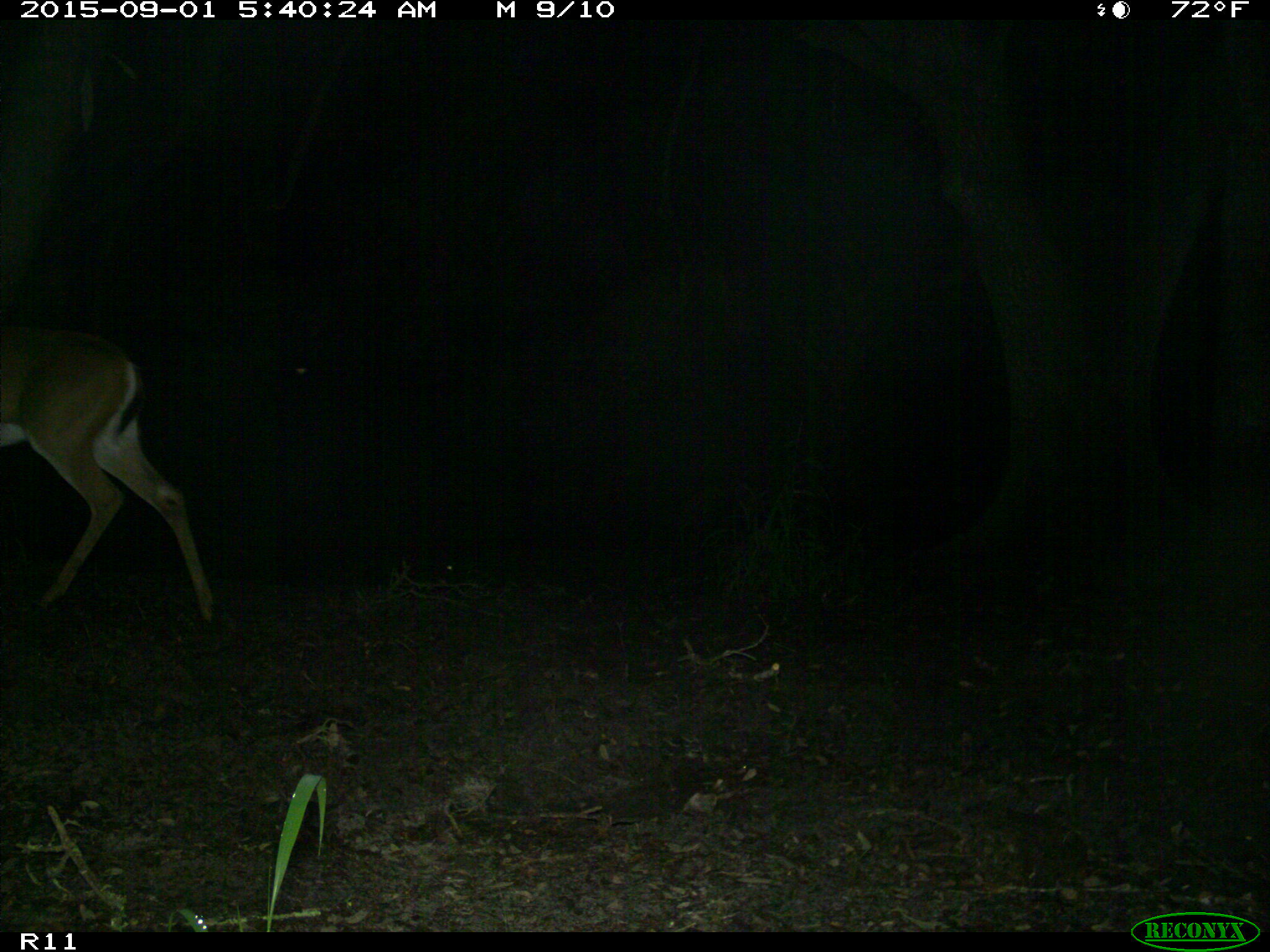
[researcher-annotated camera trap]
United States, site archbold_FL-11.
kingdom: Animalia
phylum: Chordata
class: Mammalia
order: Artiodactyla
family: Cervidae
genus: Odocoileus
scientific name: Odocoileus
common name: deer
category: unidentified deer